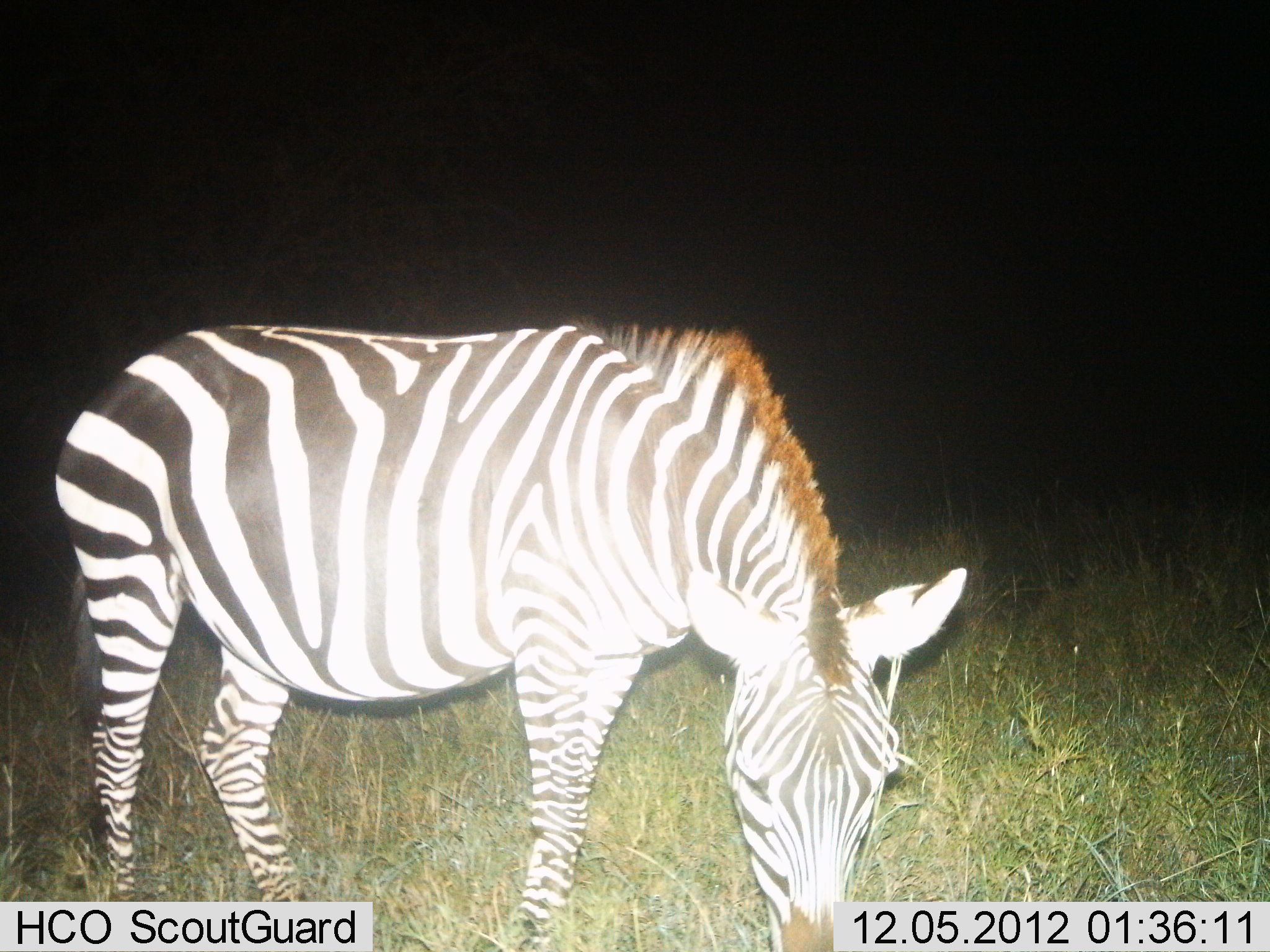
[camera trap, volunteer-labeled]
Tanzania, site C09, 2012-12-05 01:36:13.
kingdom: Animalia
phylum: Chordata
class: Mammalia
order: Perissodactyla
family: Equidae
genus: Equus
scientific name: Equus quagga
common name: plains zebra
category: zebra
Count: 1.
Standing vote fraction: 20%.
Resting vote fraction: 0%.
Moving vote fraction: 0%.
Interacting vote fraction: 0%.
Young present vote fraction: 0%.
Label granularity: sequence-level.